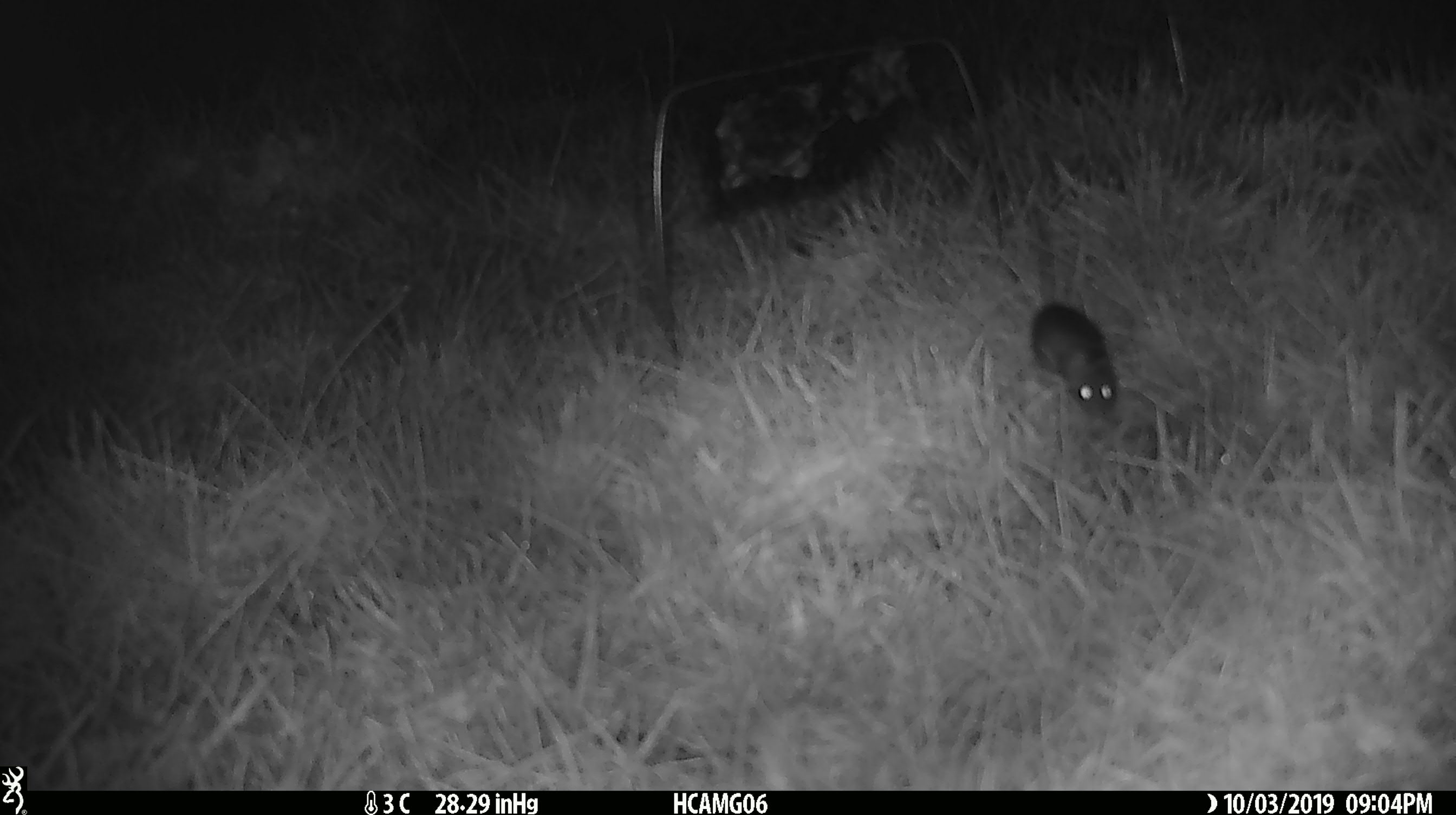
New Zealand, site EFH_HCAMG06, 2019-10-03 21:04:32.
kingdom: Animalia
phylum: Chordata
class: Mammalia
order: Rodentia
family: Muridae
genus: Mus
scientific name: Mus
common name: mouse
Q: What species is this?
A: Mouse (Mus).